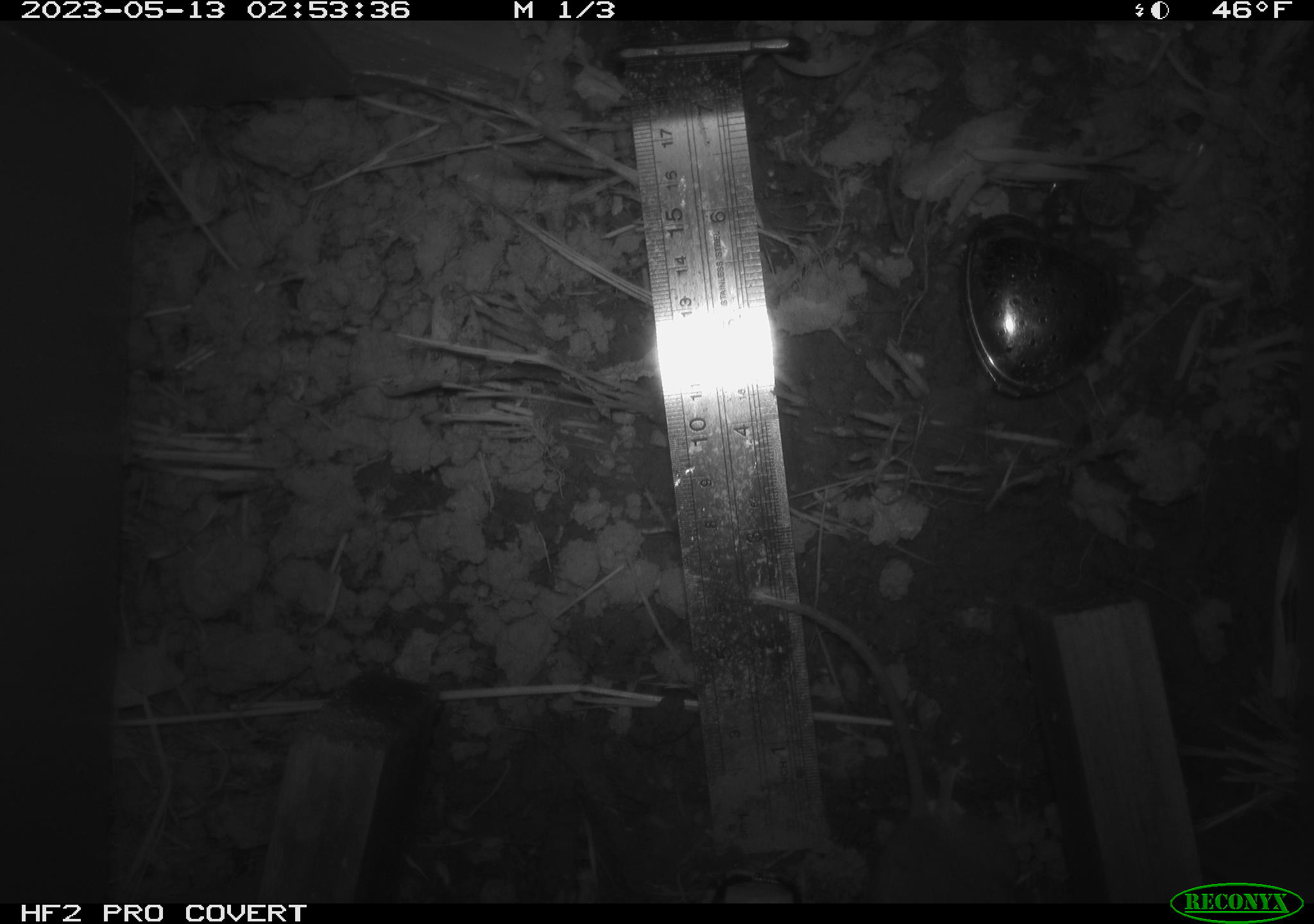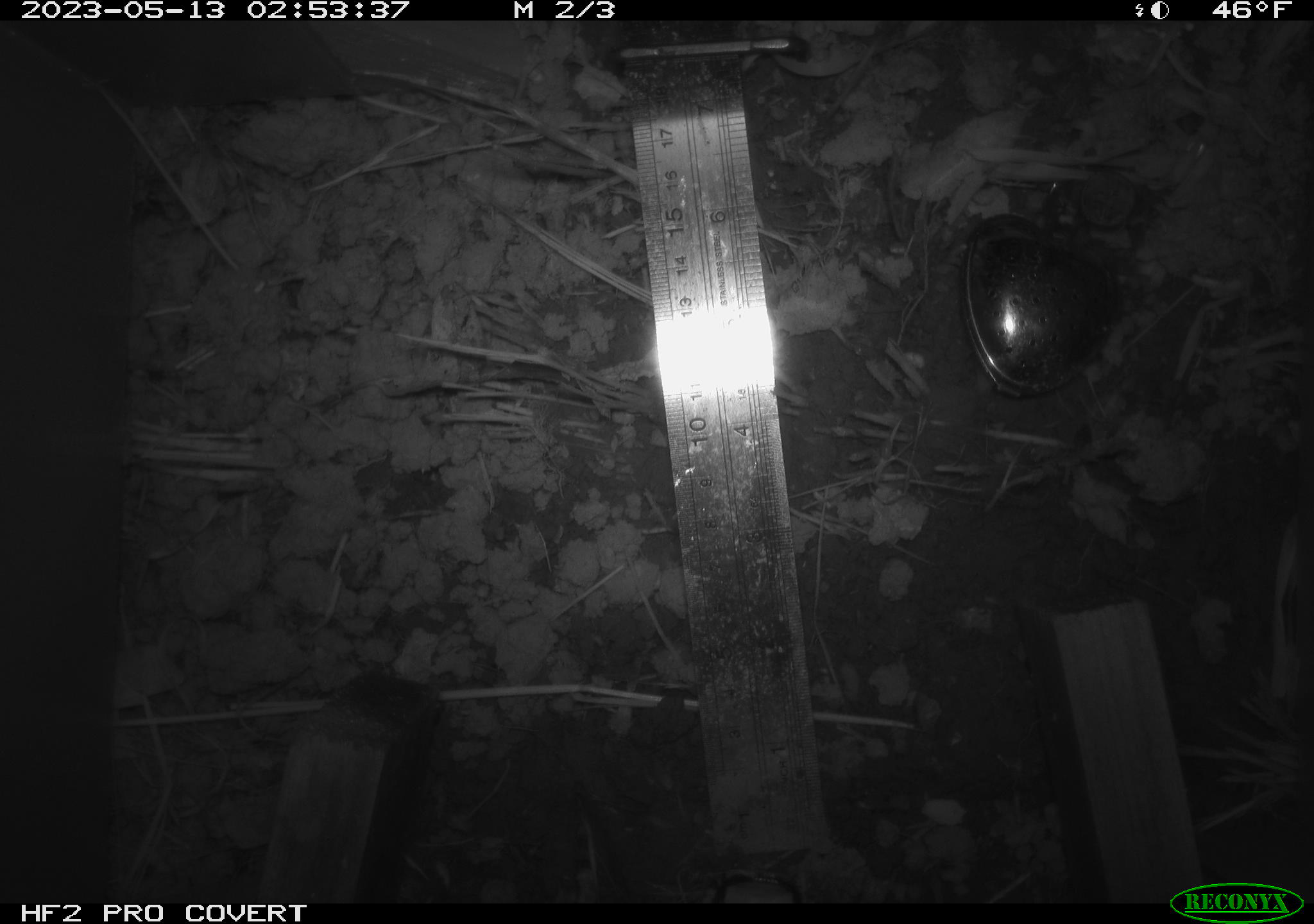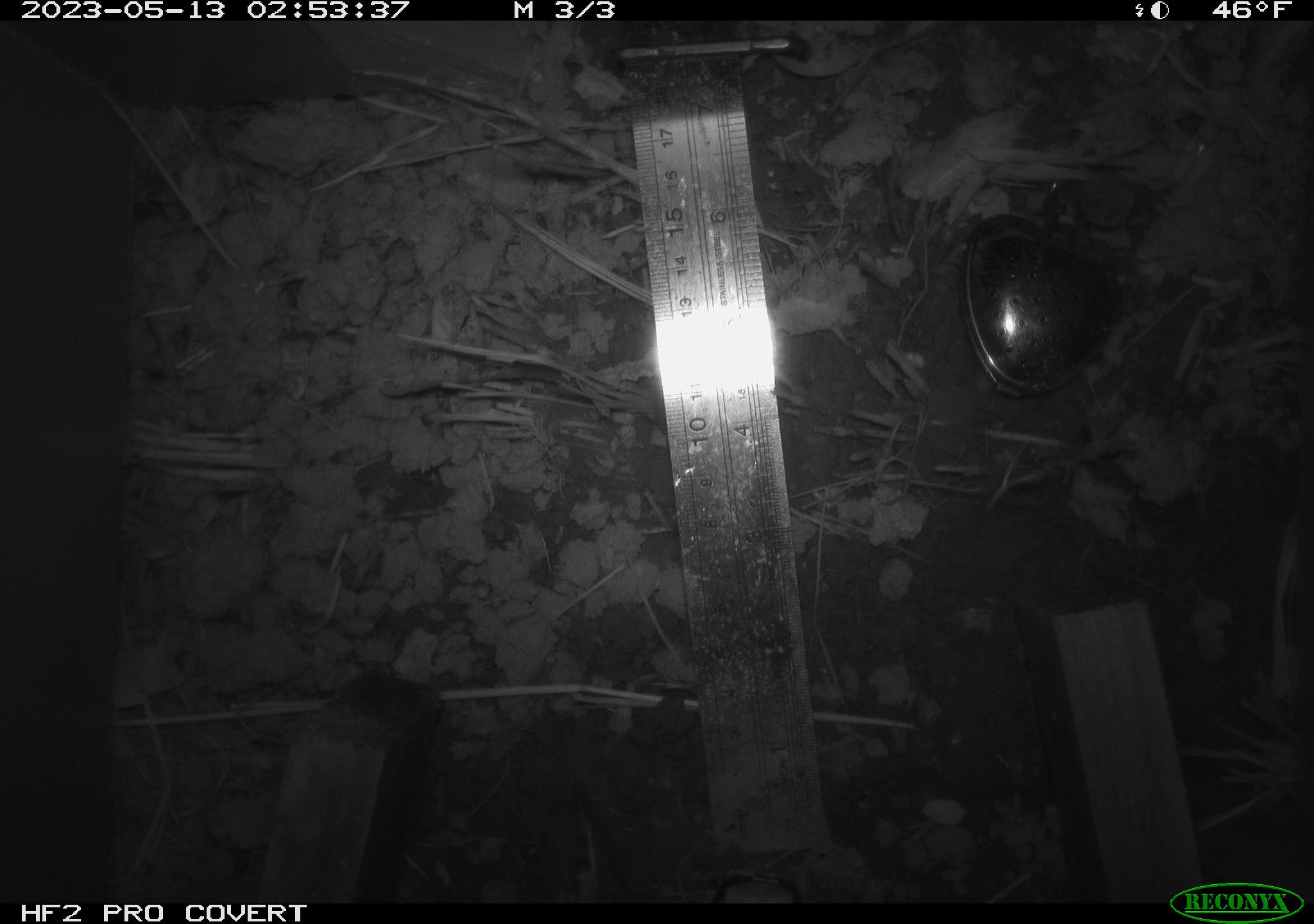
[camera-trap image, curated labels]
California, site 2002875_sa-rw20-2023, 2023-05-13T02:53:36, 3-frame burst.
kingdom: Animalia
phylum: Chordata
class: Mammalia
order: Rodentia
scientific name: Rodentia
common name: rodent